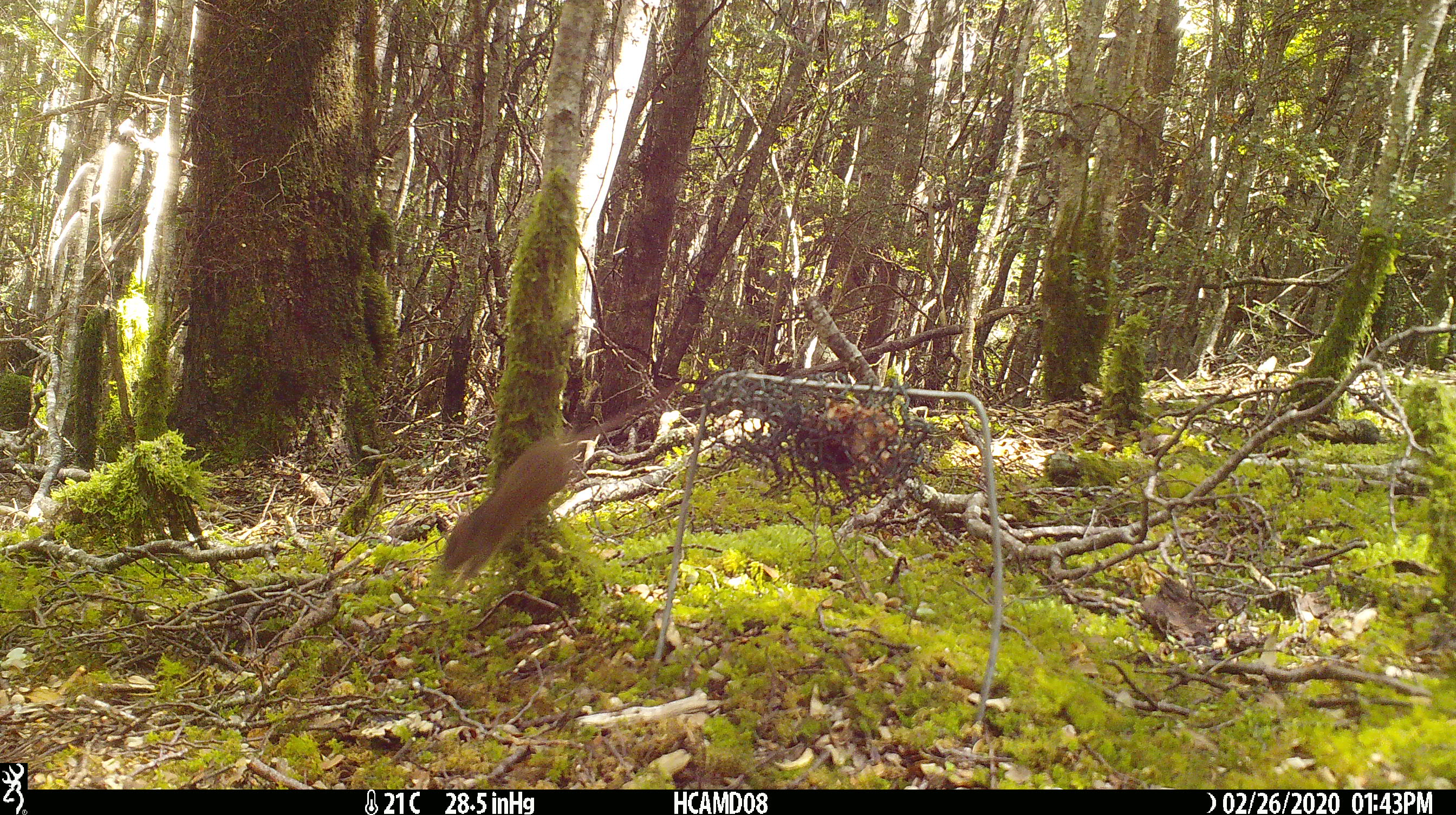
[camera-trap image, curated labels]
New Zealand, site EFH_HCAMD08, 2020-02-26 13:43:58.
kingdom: Animalia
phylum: Chordata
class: Mammalia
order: Rodentia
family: Muridae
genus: Mus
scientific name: Mus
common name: mouse